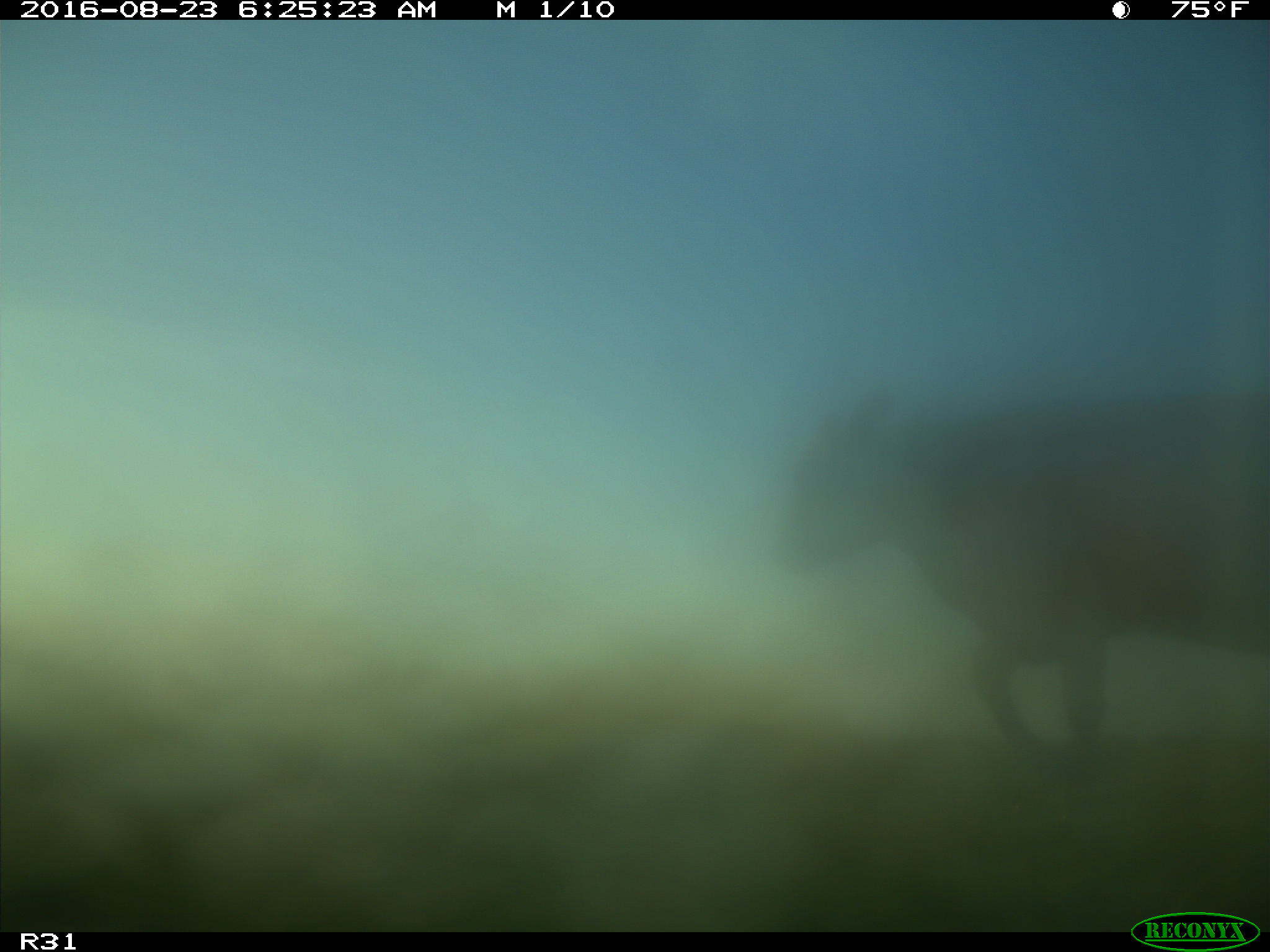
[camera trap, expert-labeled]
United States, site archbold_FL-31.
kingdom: Animalia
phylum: Chordata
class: Mammalia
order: Artiodactyla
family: Bovidae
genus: Bos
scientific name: Bos taurus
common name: domestic cow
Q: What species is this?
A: Bos taurus (domestic cow).